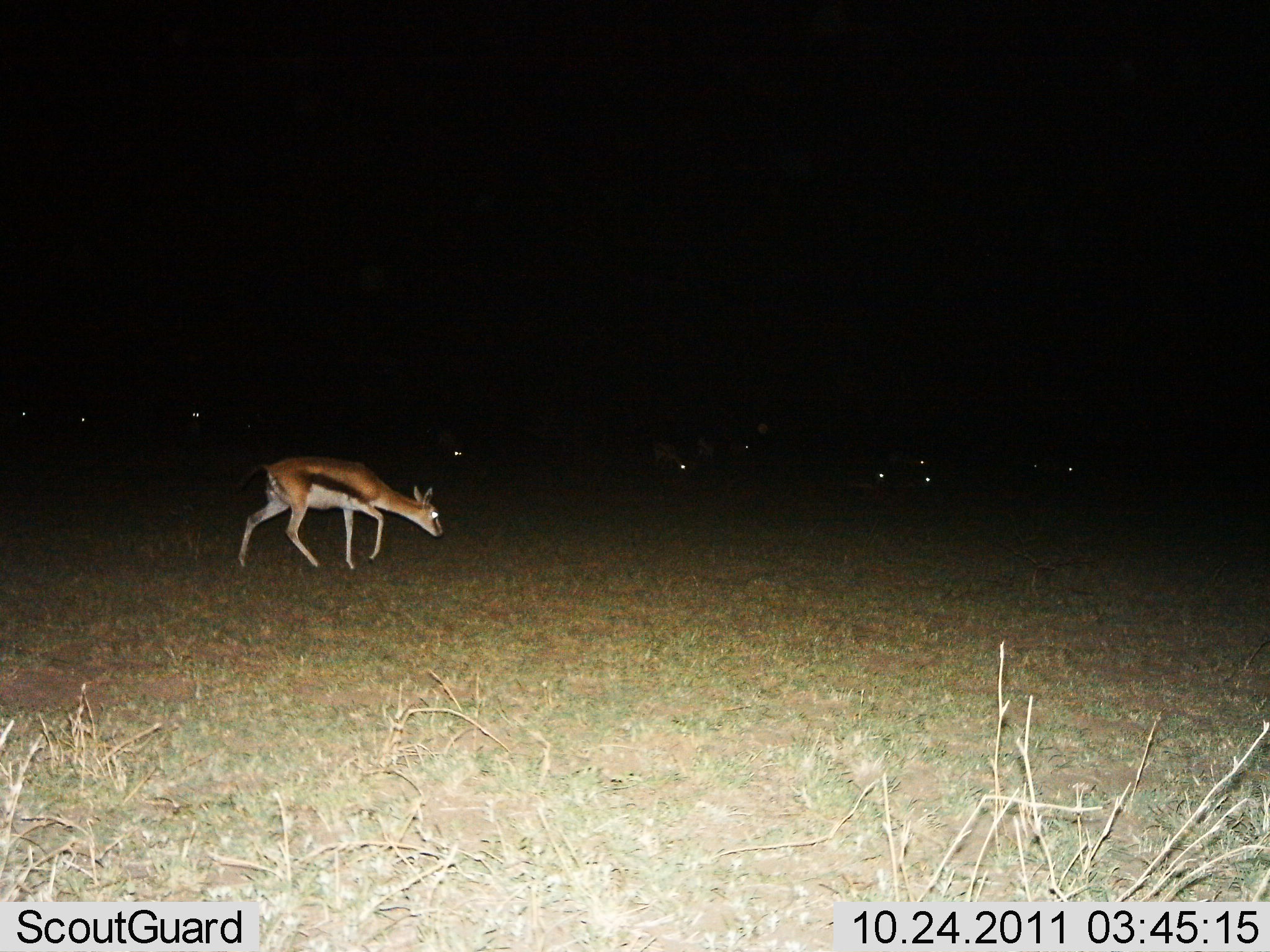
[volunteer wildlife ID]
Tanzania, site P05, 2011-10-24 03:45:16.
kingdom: Animalia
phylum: Chordata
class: Mammalia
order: Artiodactyla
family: Bovidae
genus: Eudorcas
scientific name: Eudorcas thomsonii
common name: thomson's gazelle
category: gazellethomsons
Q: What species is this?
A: Gazellethomsons (thomson's gazelle) (Eudorcas thomsonii).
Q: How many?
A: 10.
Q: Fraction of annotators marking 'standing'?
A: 18%.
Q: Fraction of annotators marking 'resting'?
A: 18%.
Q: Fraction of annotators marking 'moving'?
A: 59%.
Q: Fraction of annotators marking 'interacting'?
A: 0%.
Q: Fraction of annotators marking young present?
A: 0%.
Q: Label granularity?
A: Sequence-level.